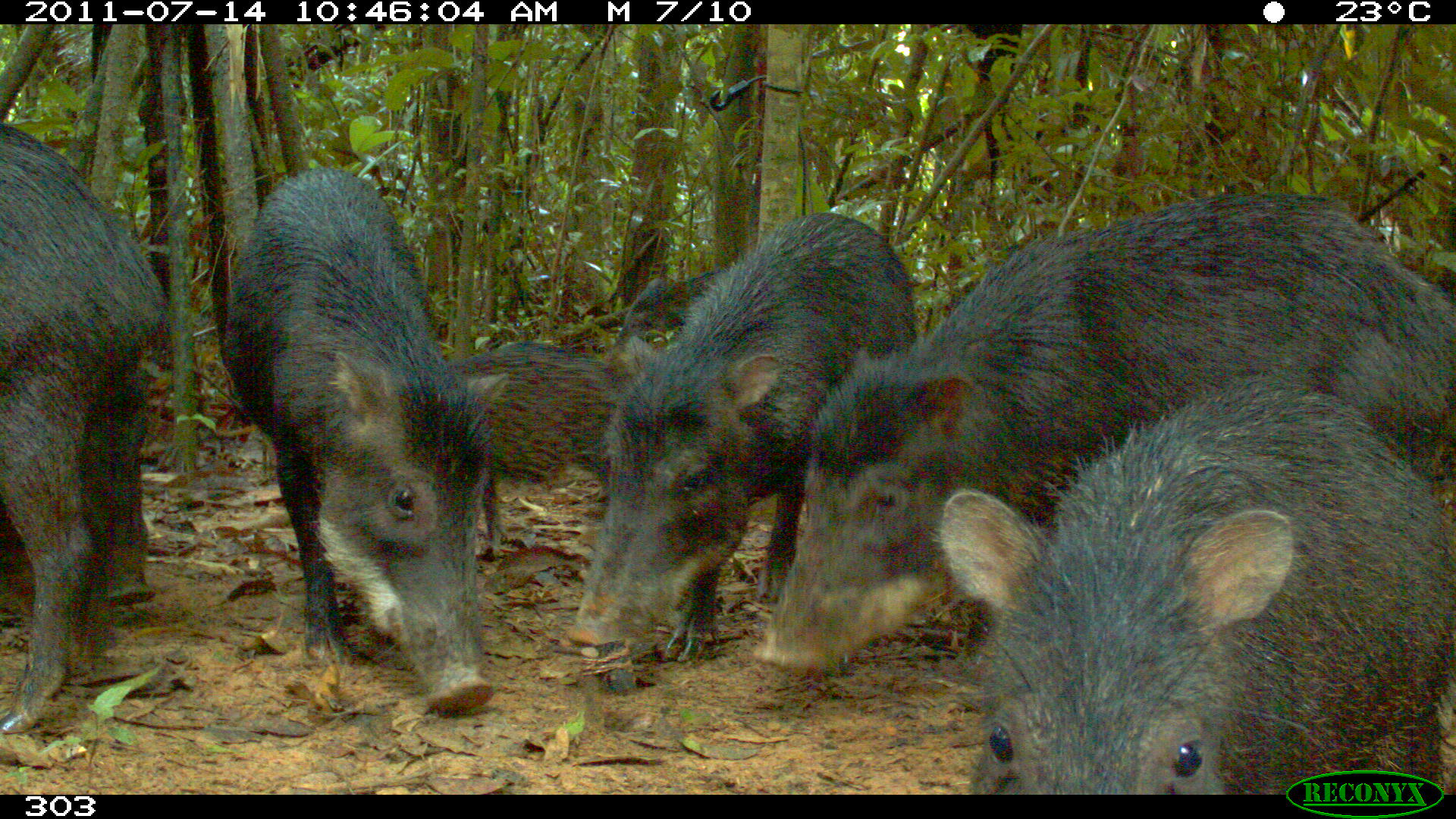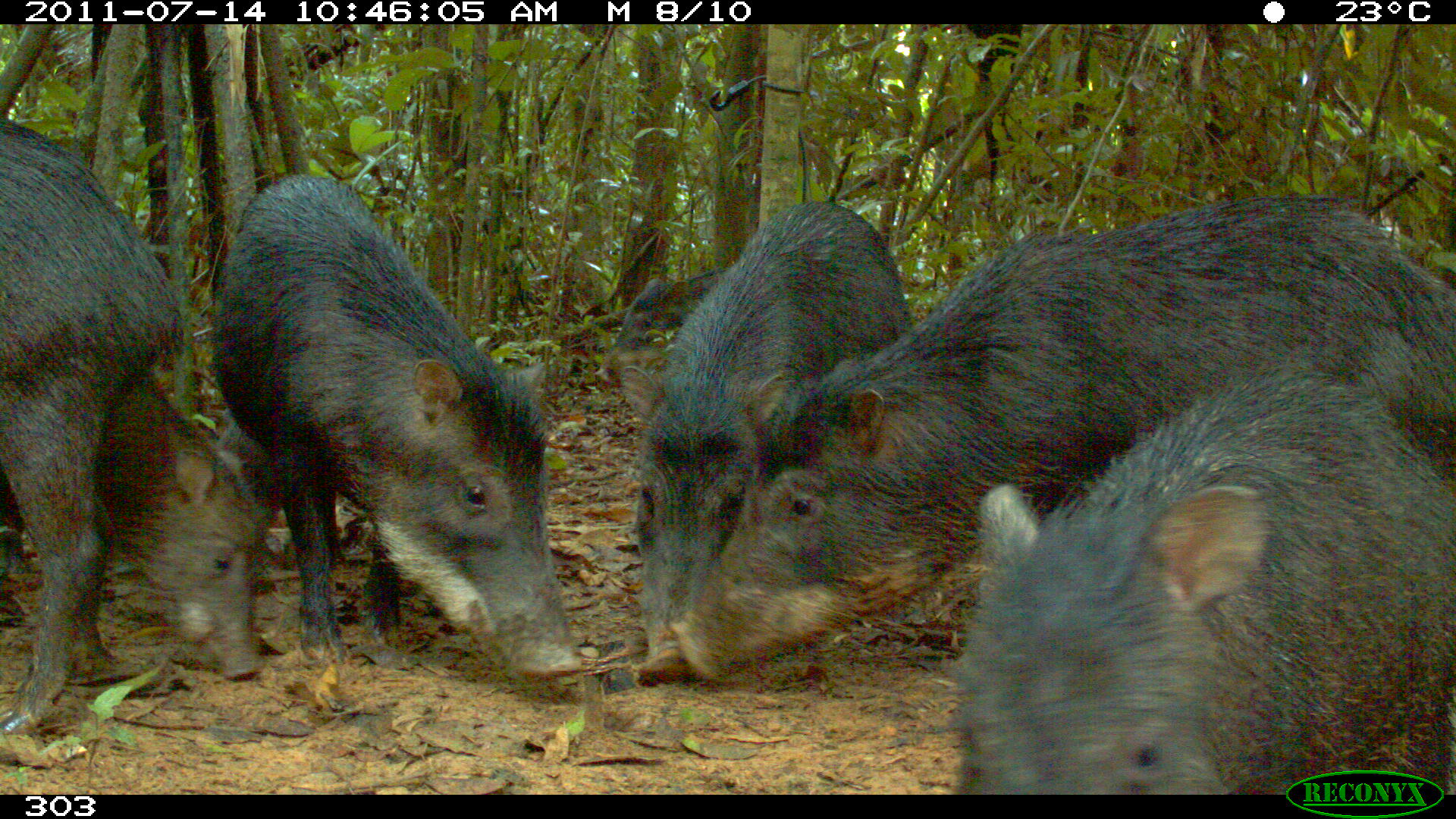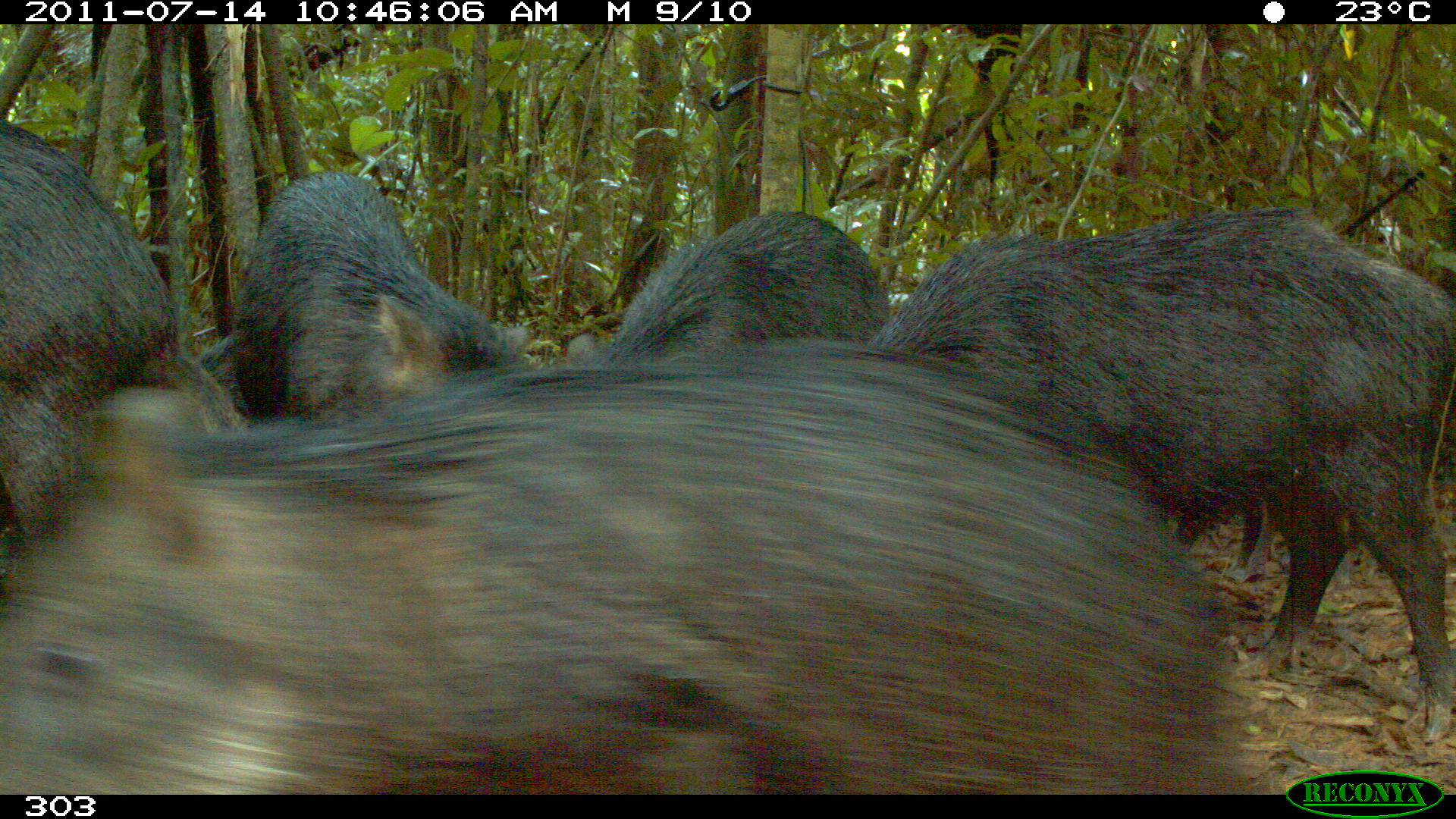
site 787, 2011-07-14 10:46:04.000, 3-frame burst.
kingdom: Animalia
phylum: Chordata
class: Mammalia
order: Artiodactyla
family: Tayassuidae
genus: Tayassu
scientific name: Tayassu pecari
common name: white-lipped peccary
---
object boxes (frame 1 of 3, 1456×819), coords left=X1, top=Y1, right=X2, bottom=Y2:
tayassu pecari: left=756, top=192, right=1455, bottom=670; left=935, top=384, right=1455, bottom=795; left=569, top=212, right=918, bottom=663; left=218, top=167, right=495, bottom=717; left=0, top=125, right=168, bottom=737; left=446, top=341, right=623, bottom=562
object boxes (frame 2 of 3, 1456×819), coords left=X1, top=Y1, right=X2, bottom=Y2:
tayassu pecari: left=670, top=190, right=1456, bottom=680; left=953, top=367, right=1456, bottom=794; left=211, top=176, right=584, bottom=676; left=636, top=200, right=912, bottom=685; left=0, top=117, right=185, bottom=733; left=0, top=368, right=270, bottom=679; left=613, top=267, right=726, bottom=351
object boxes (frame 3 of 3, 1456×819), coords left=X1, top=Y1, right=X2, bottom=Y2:
tayassu pecari: left=1, top=339, right=1265, bottom=794; left=861, top=206, right=1456, bottom=747; left=2, top=118, right=242, bottom=540; left=230, top=170, right=528, bottom=418; left=563, top=209, right=893, bottom=368